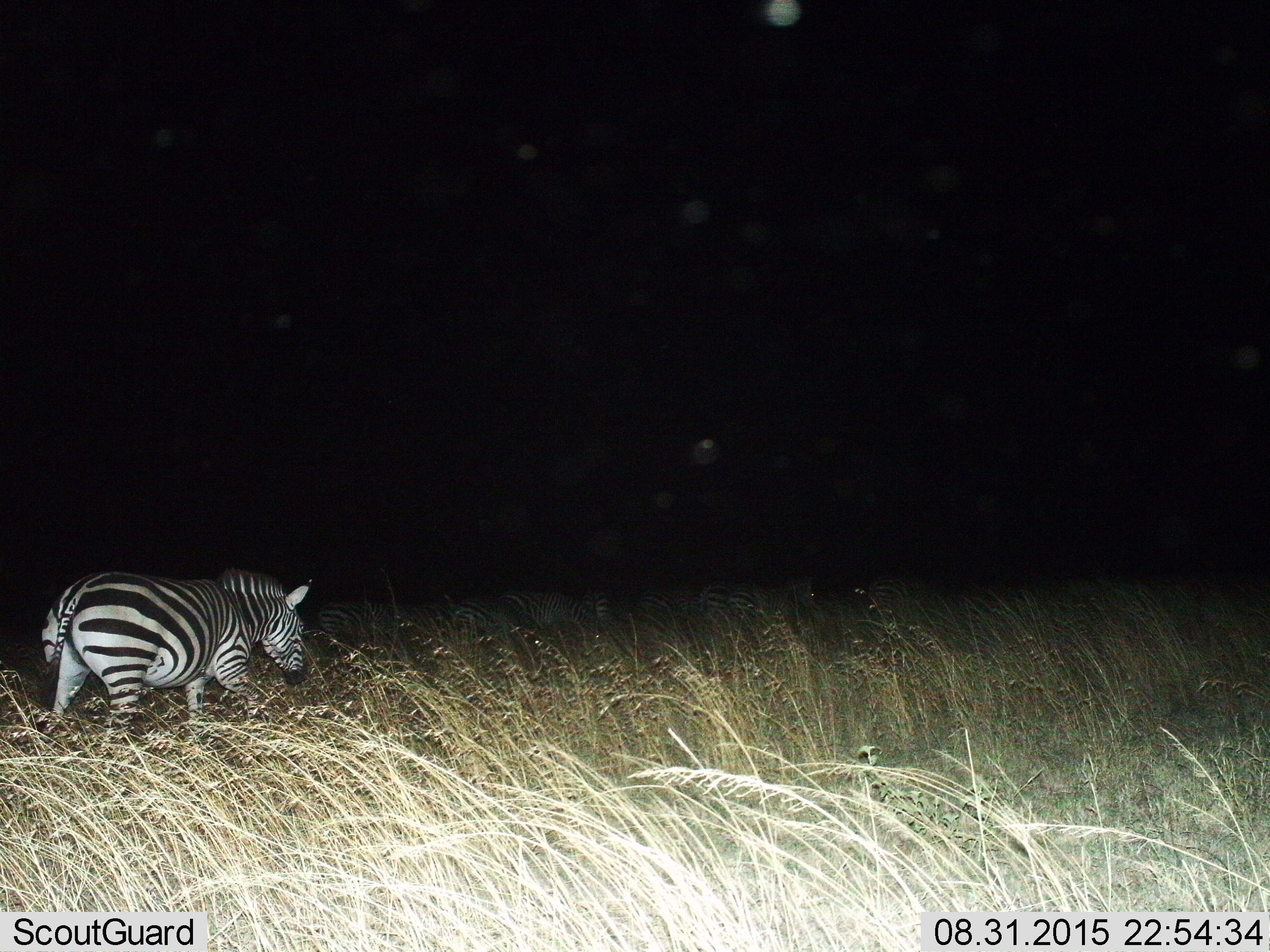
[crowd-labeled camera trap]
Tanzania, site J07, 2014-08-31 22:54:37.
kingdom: Animalia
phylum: Chordata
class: Mammalia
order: Perissodactyla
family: Equidae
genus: Equus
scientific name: Equus quagga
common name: plains zebra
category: zebra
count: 1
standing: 30%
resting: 10%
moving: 90%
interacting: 10%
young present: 0%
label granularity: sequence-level